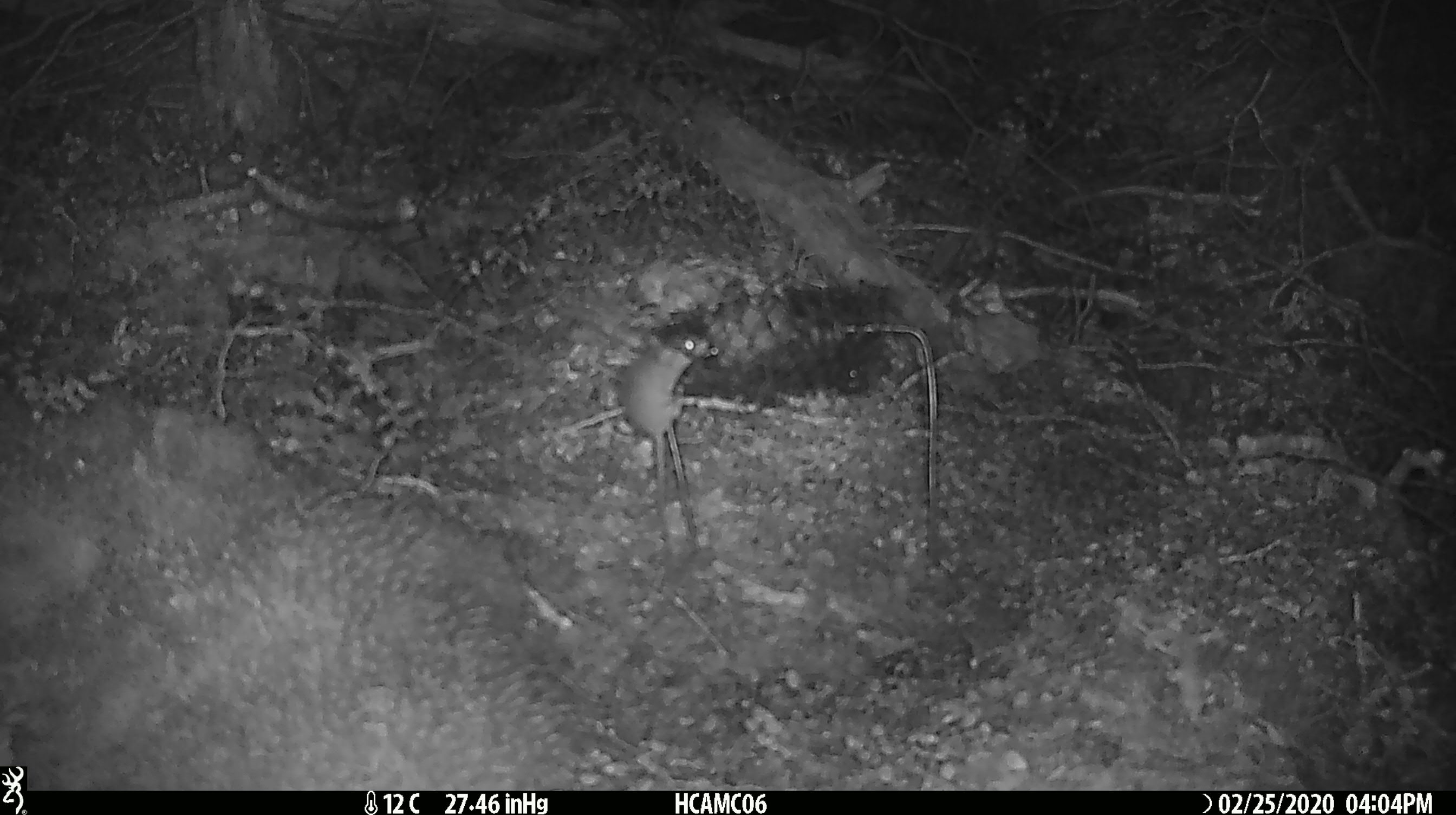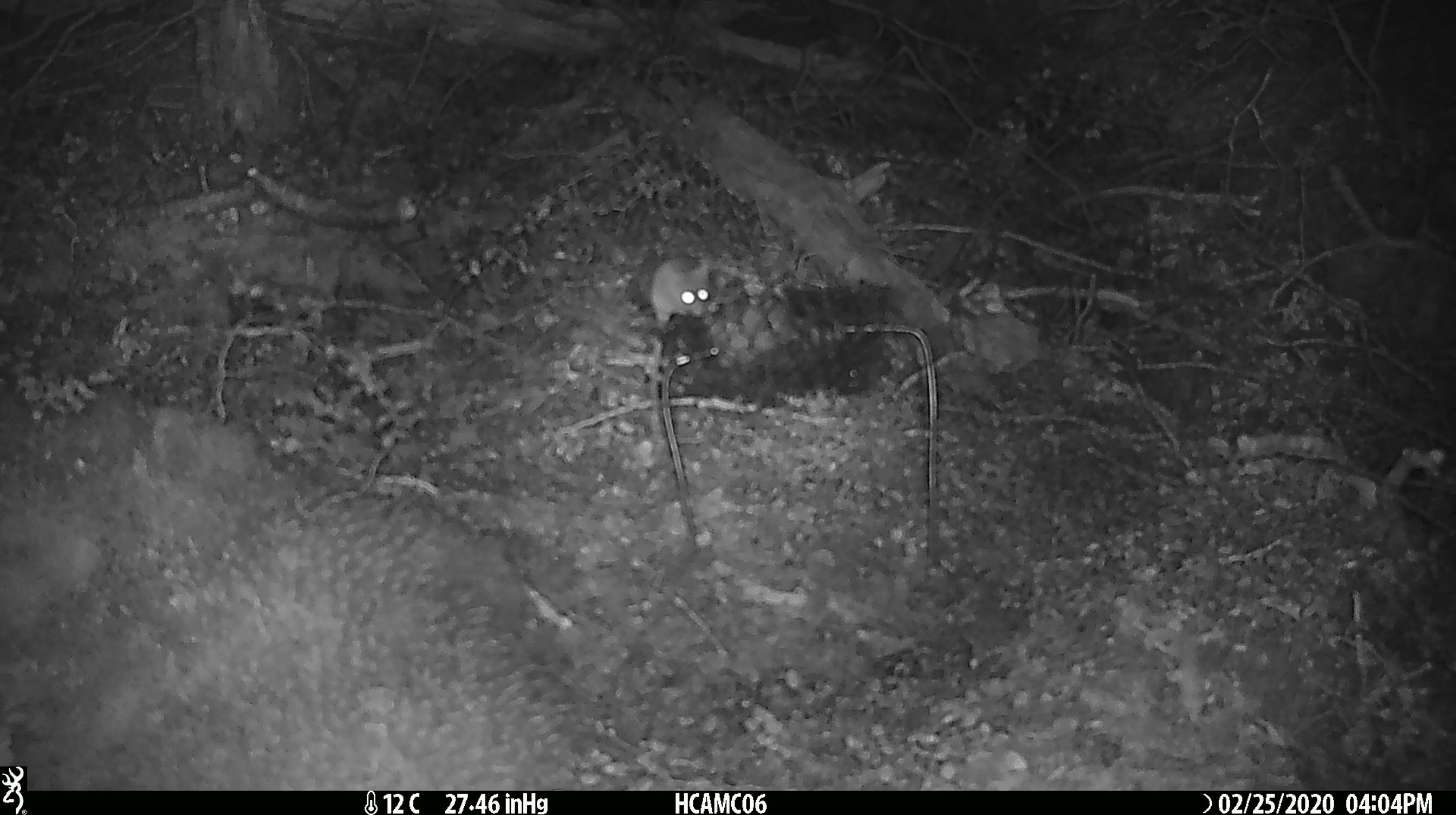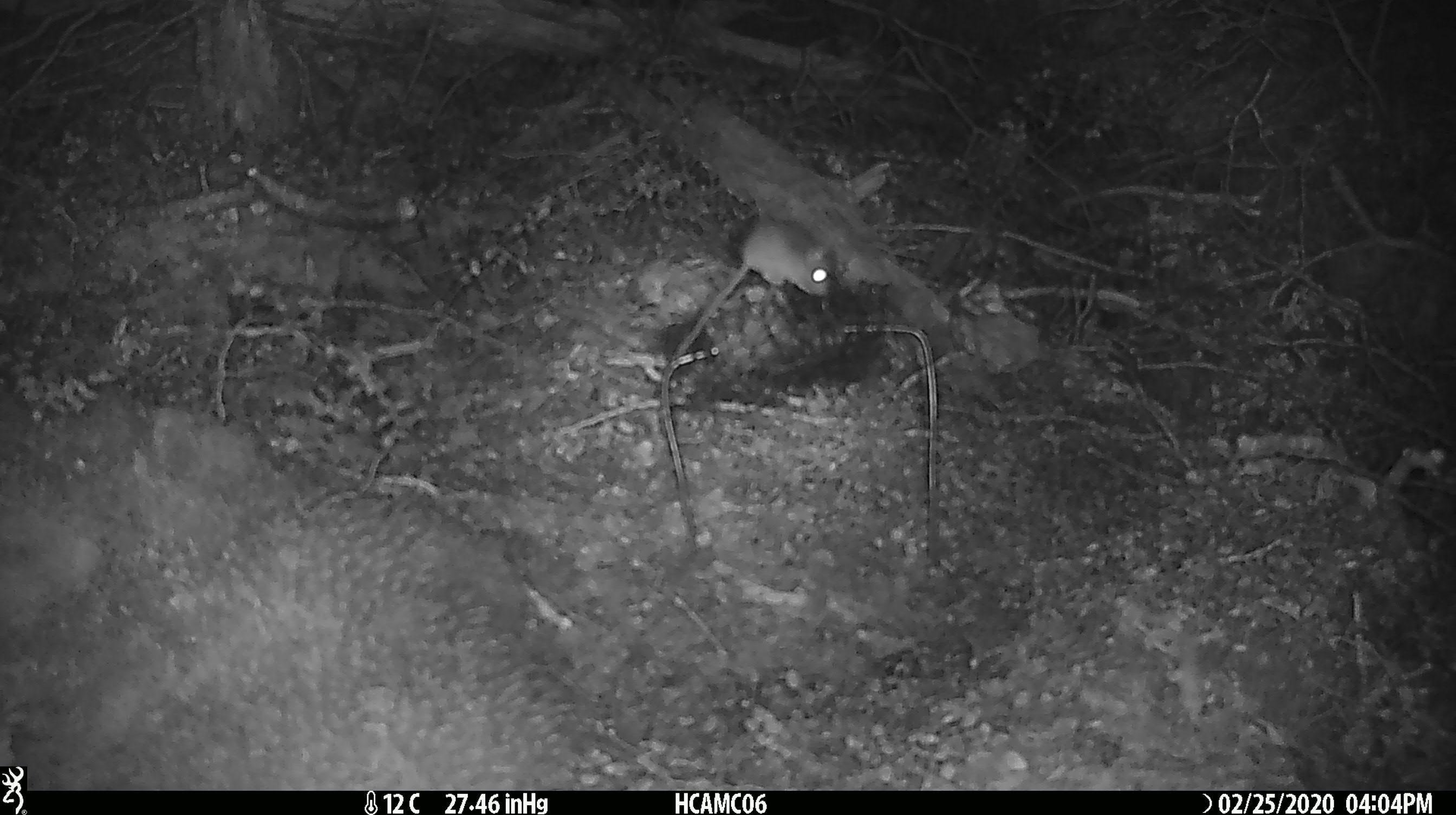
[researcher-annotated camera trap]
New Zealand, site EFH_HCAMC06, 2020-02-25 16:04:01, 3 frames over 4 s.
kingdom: Animalia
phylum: Chordata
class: Mammalia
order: Rodentia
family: Muridae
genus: Mus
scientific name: Mus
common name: mouse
Mouse (Mus).